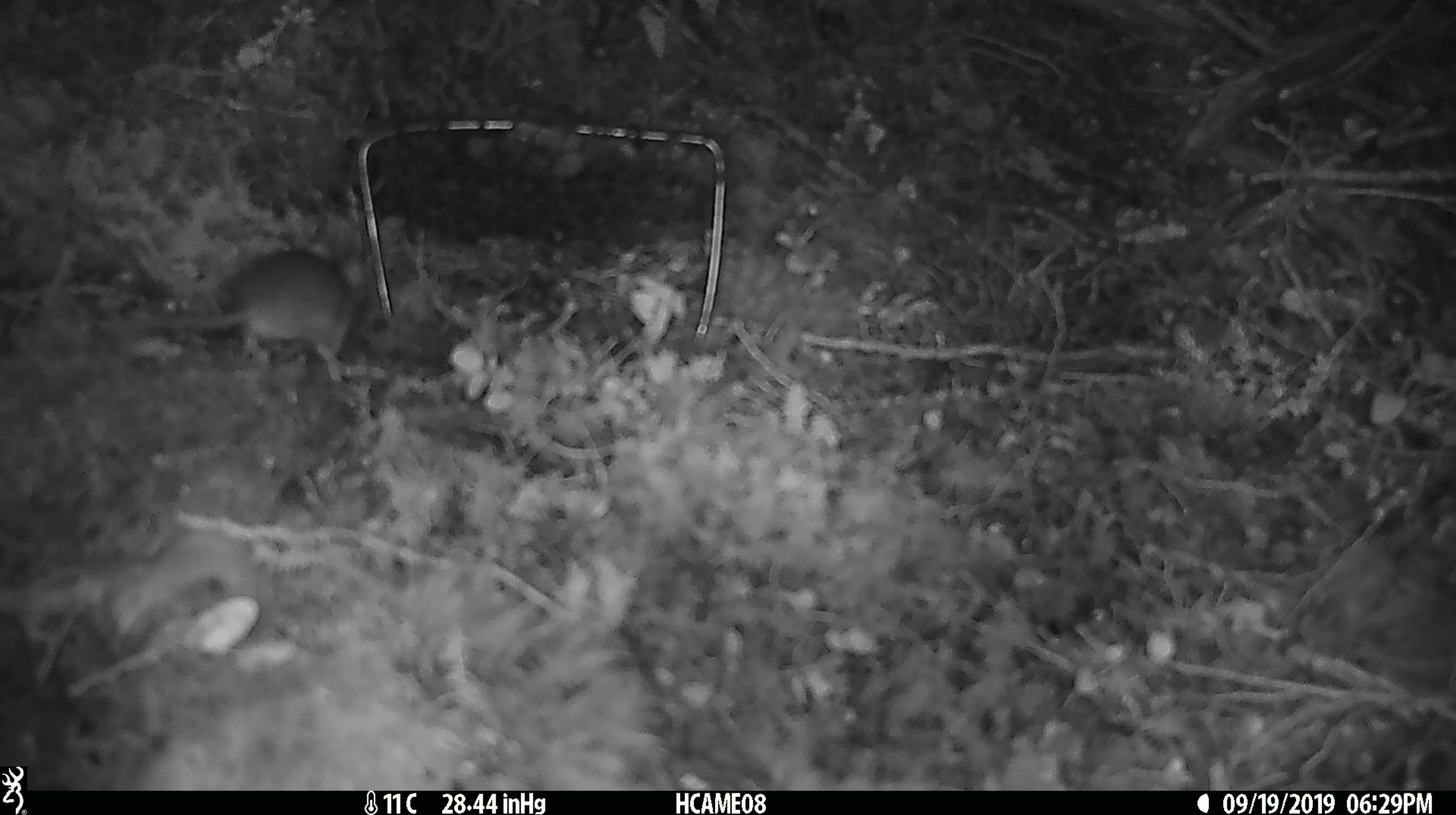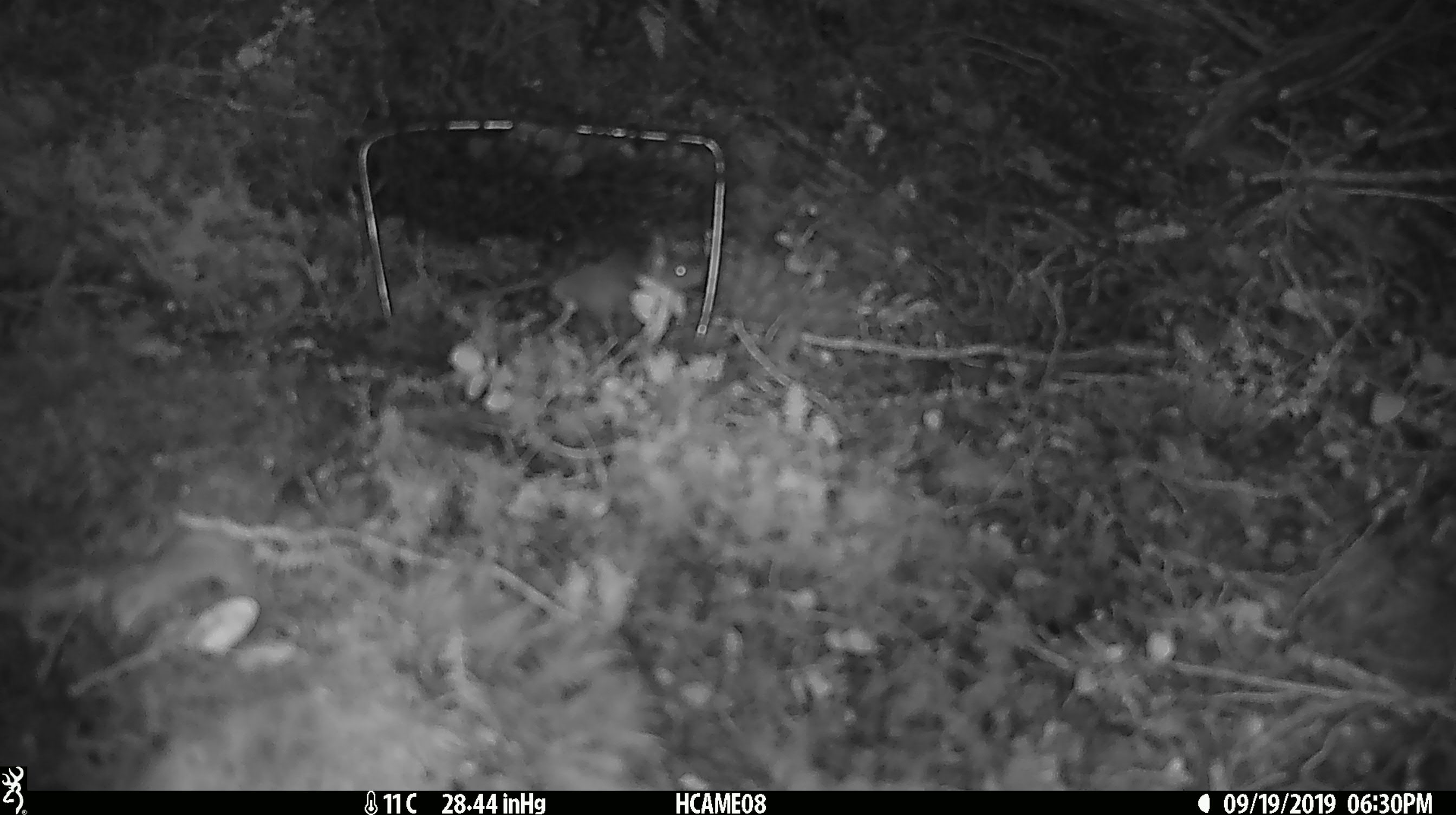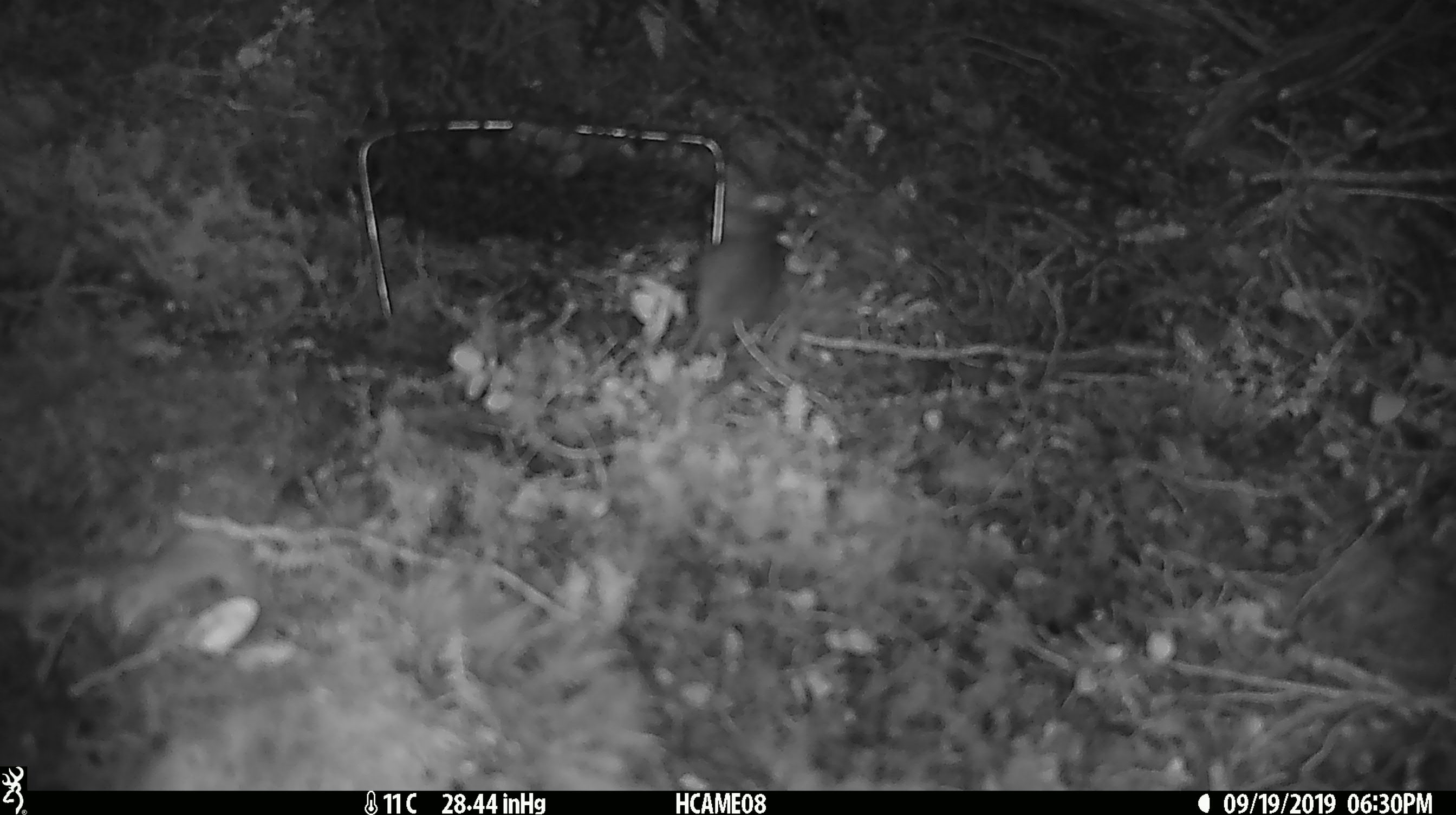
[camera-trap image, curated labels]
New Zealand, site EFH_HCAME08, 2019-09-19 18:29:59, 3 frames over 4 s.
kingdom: Animalia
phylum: Chordata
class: Mammalia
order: Rodentia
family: Muridae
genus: Mus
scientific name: Mus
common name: mouse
Mouse (Mus).